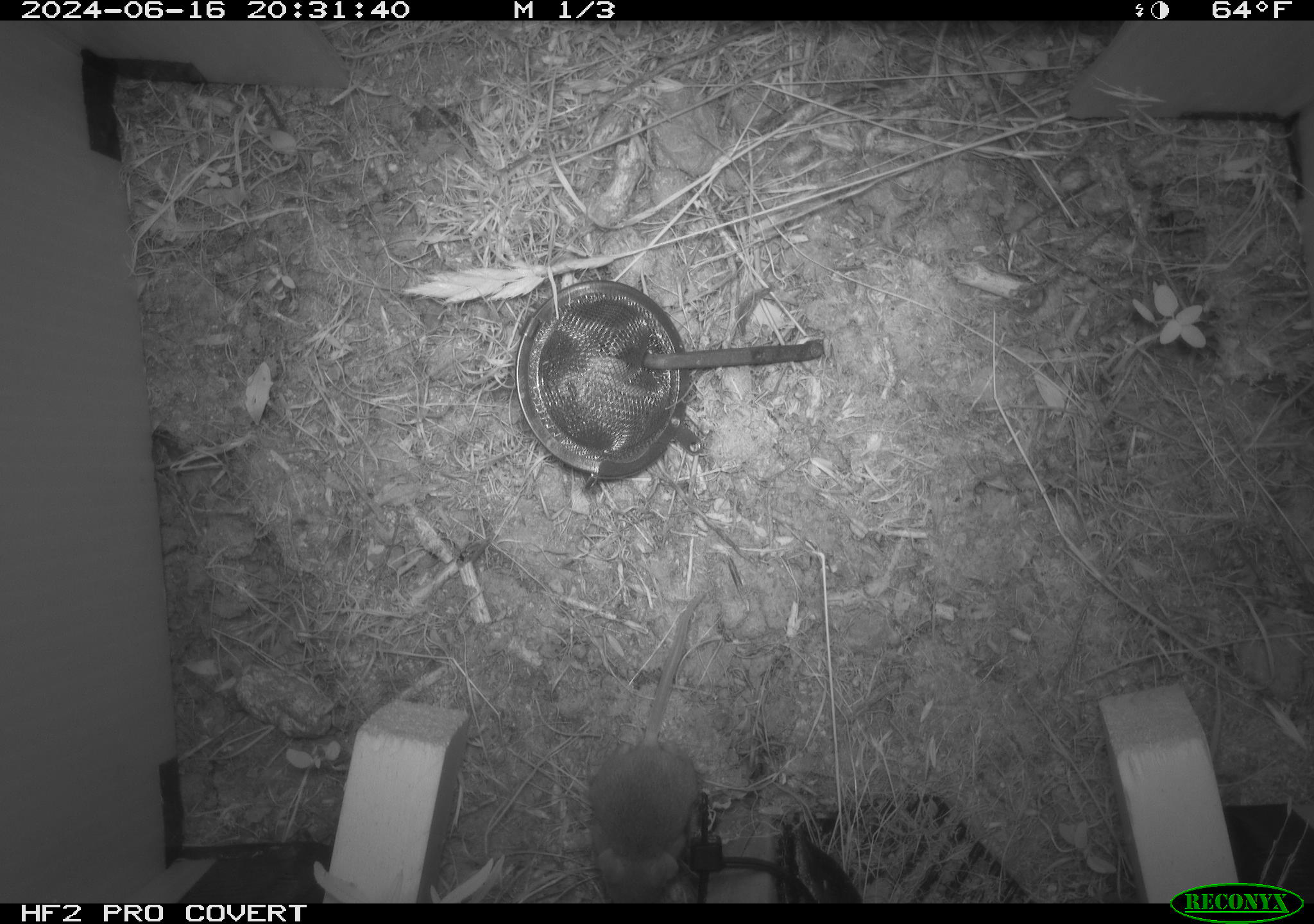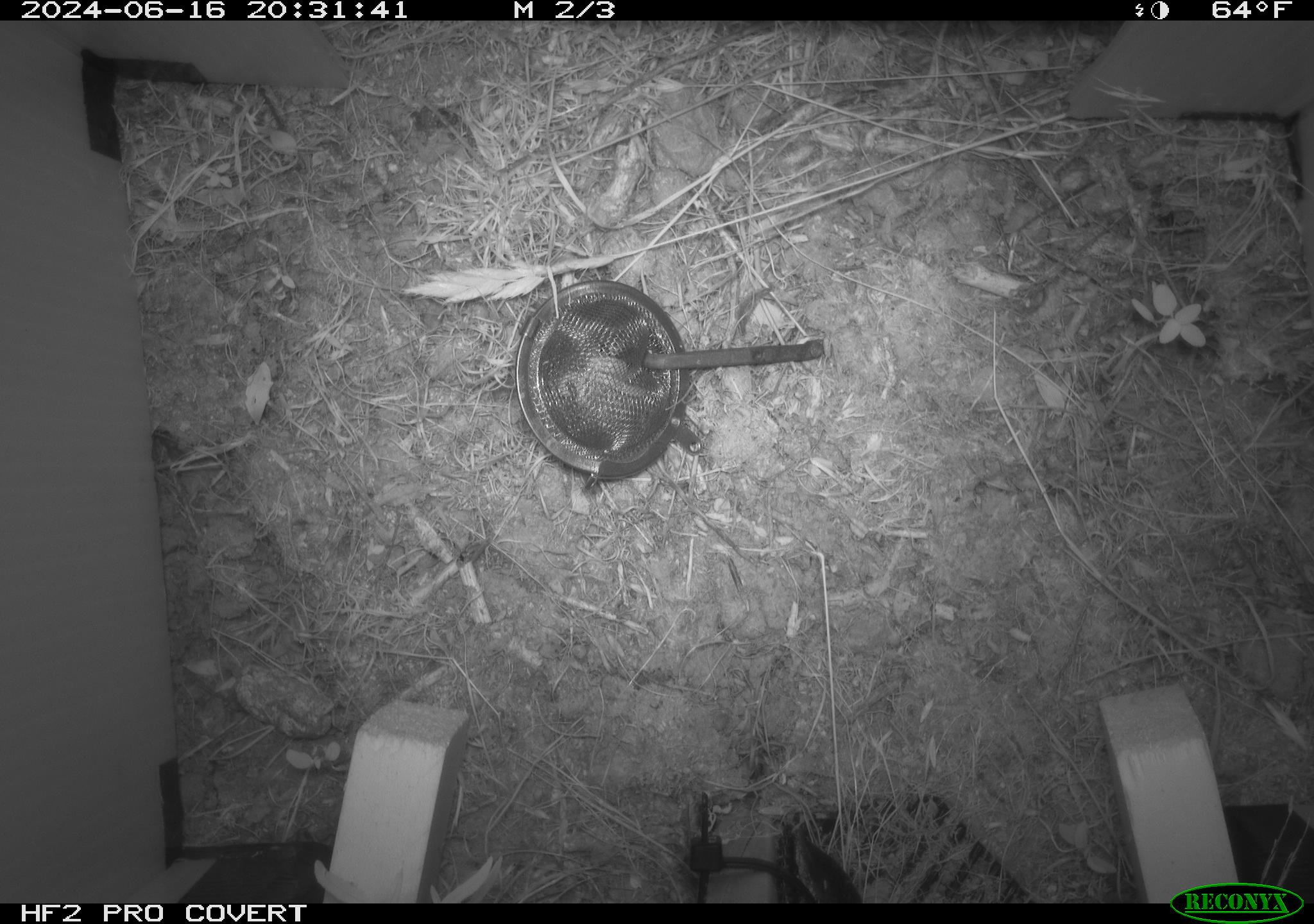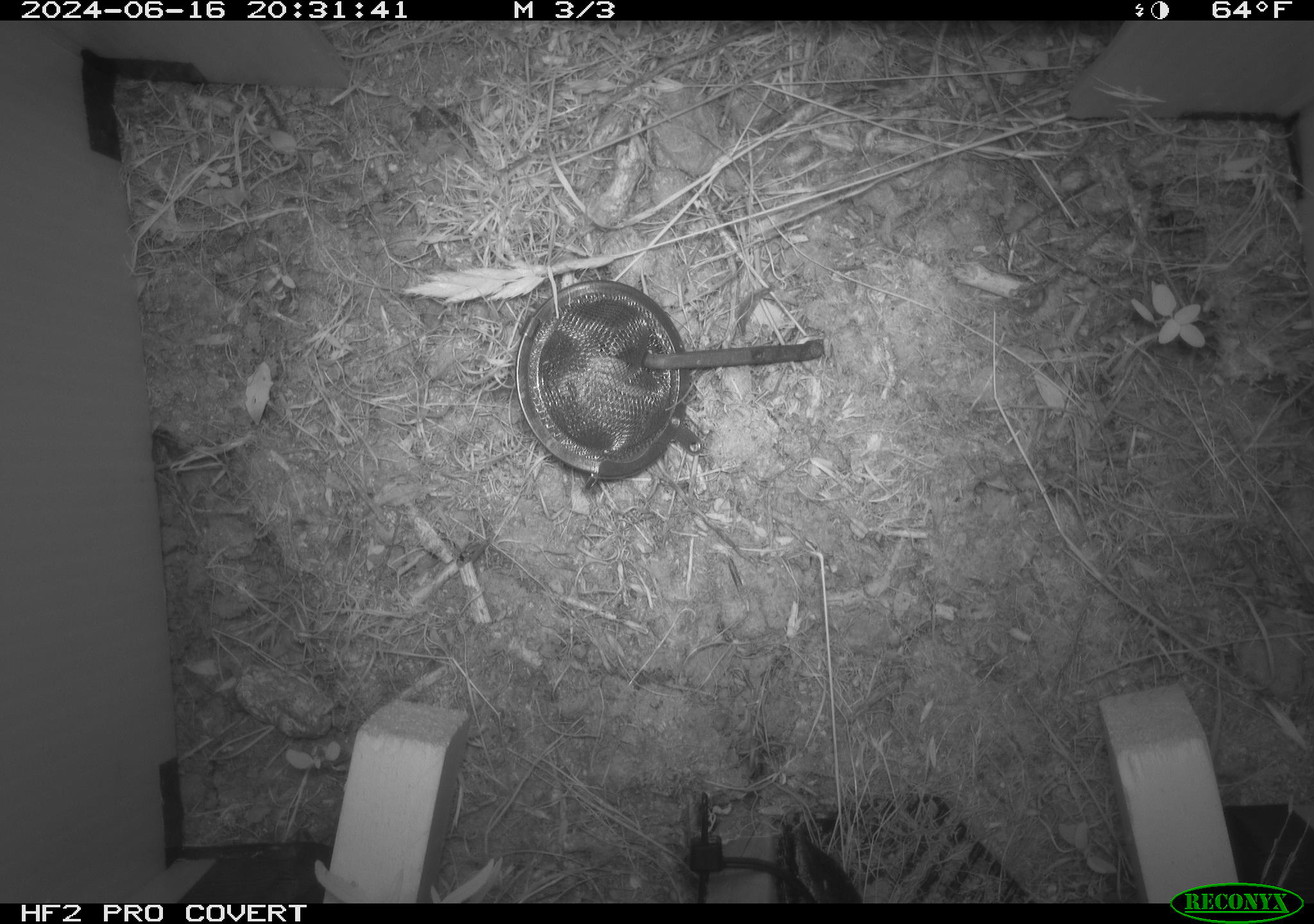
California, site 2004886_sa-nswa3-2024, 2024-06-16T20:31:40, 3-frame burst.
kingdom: Animalia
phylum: Chordata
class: Mammalia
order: Rodentia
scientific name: Rodentia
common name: rodent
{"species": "rodent (Rodentia)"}